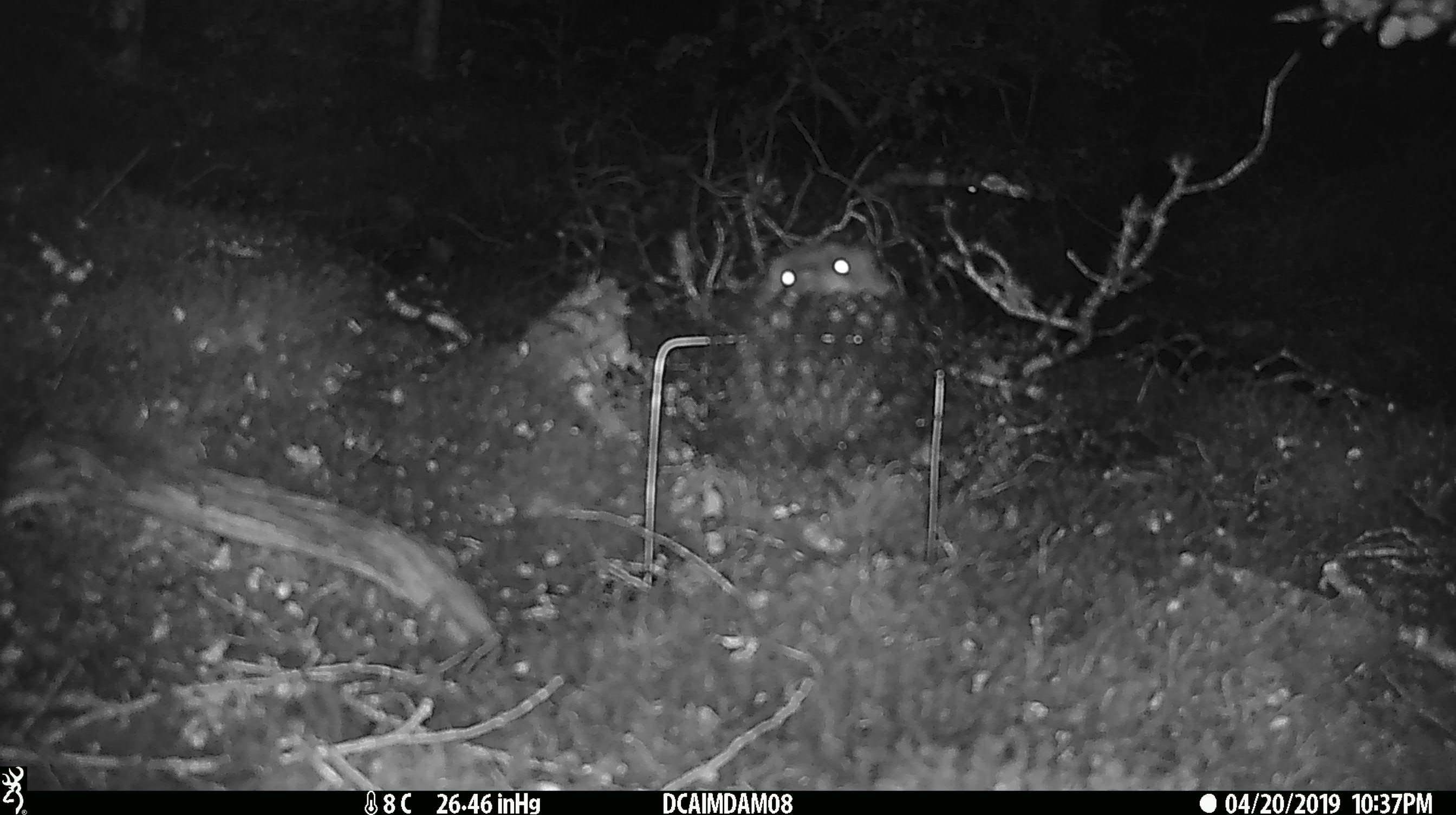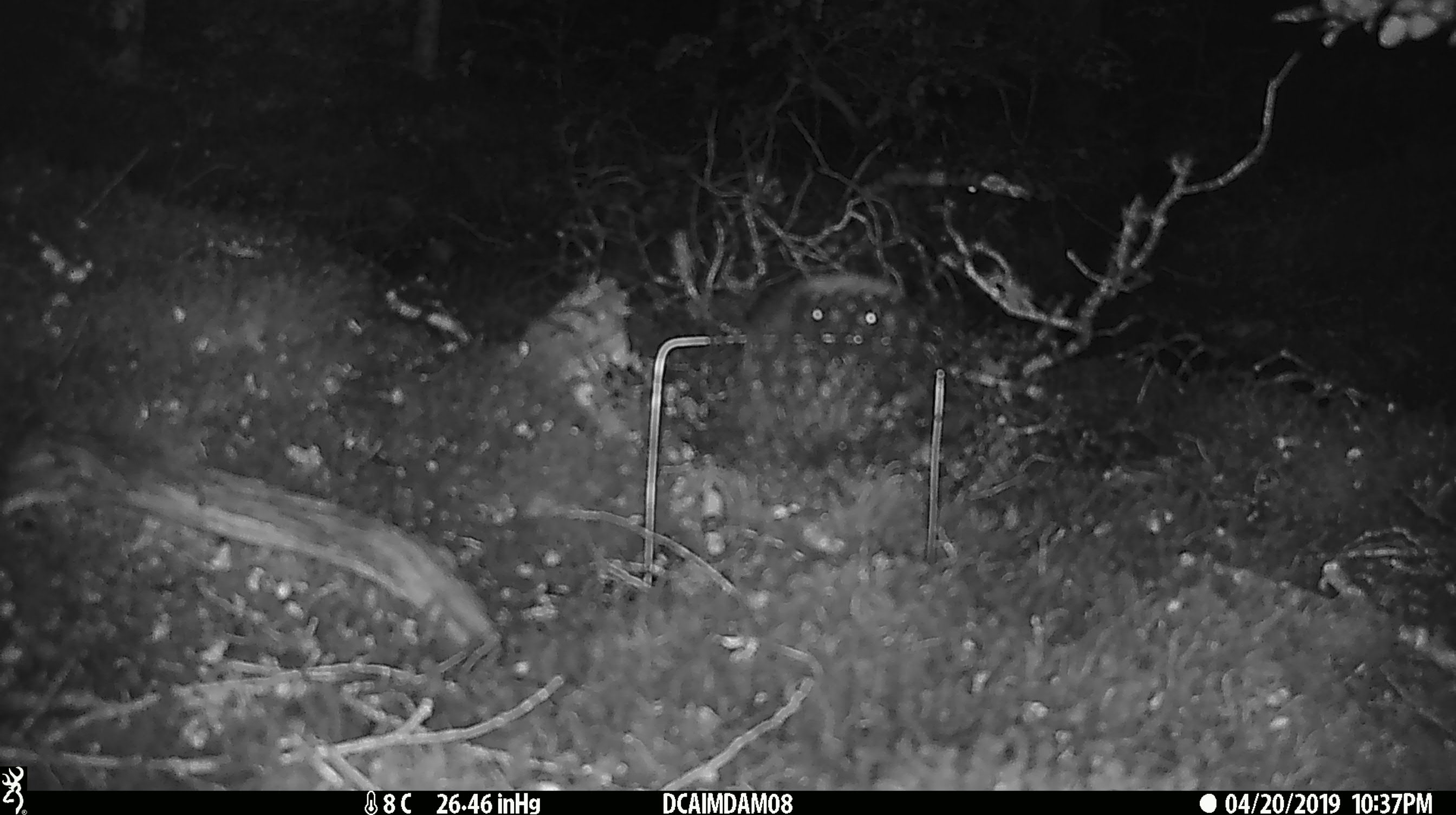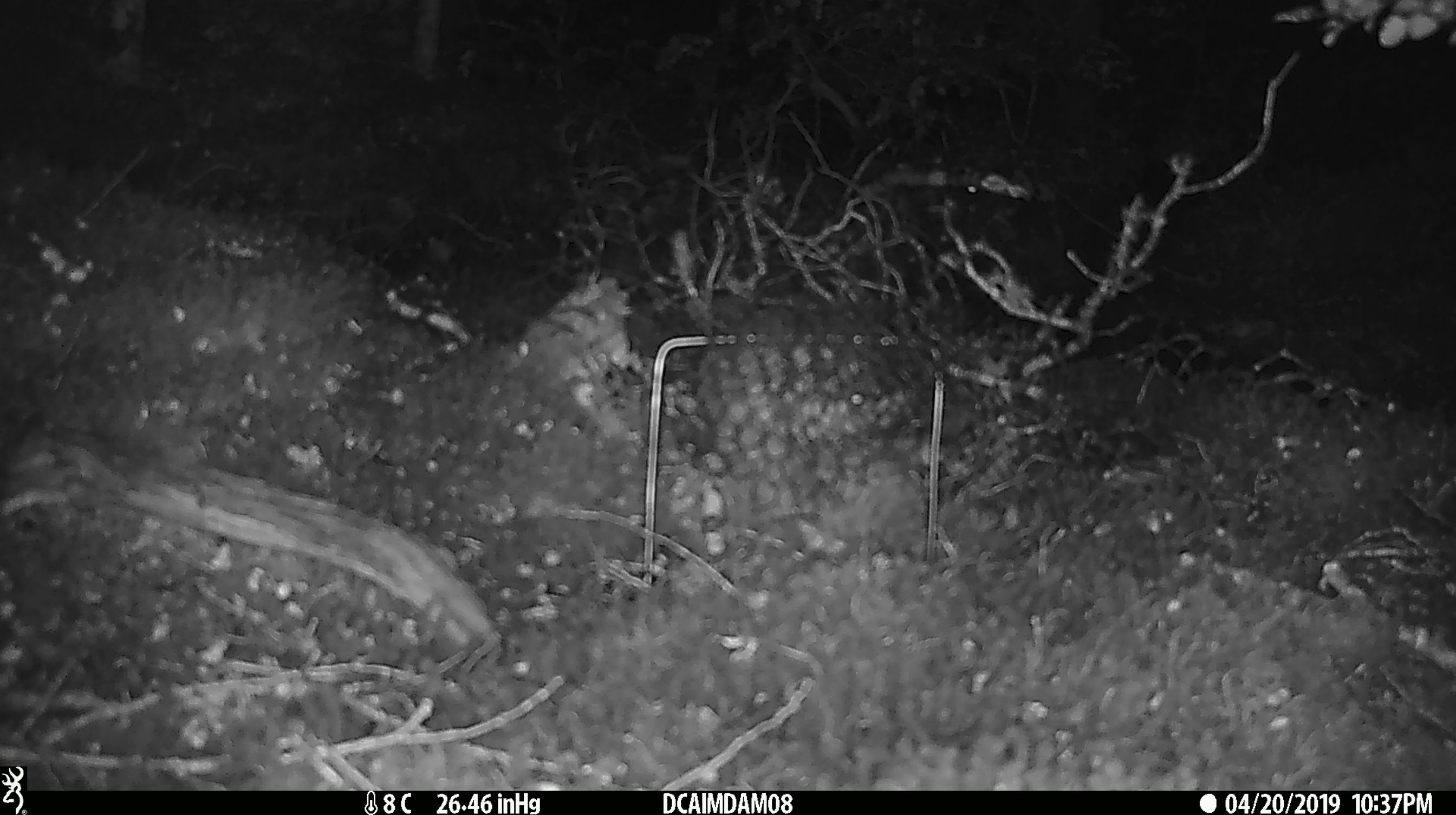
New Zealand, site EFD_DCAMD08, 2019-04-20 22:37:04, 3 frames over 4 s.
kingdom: Animalia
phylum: Chordata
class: Mammalia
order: Eulipotyphla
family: Erinaceidae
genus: Erinaceus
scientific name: Erinaceus europaeus europaeus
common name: european hedgehog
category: hedgehog